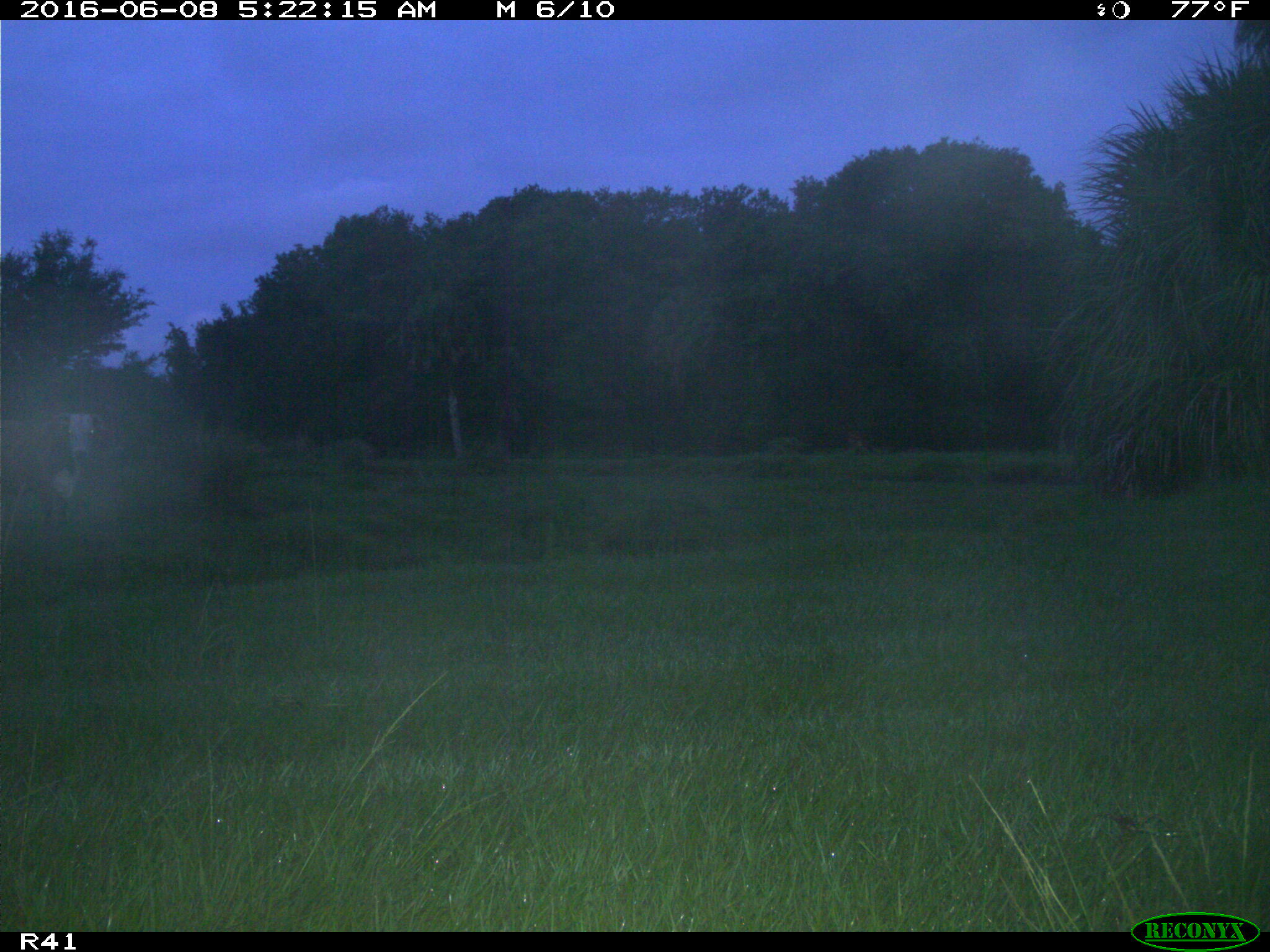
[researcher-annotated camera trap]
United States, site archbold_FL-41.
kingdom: Animalia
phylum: Chordata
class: Mammalia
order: Artiodactyla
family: Bovidae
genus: Bos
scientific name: Bos taurus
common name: domestic cow